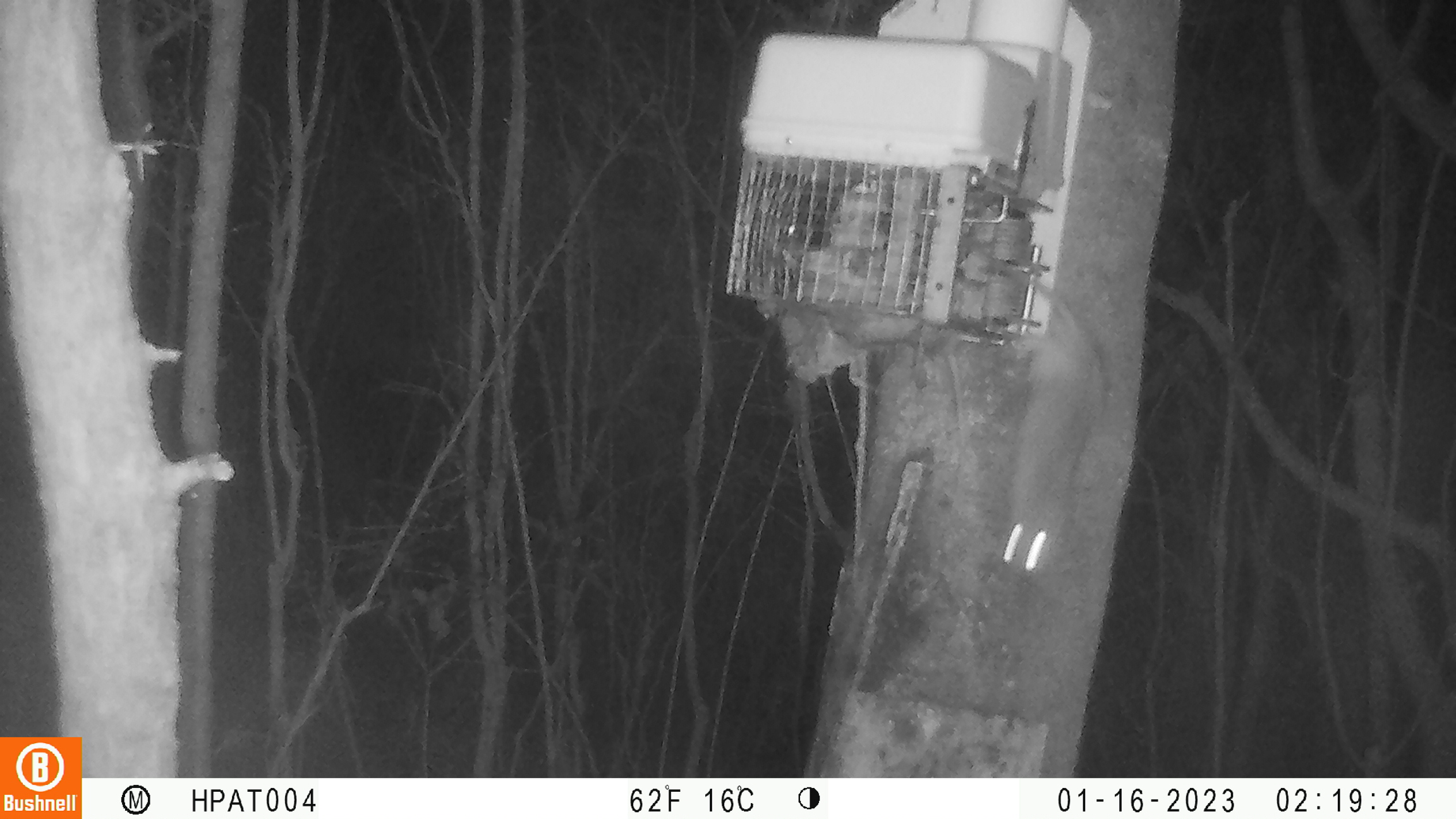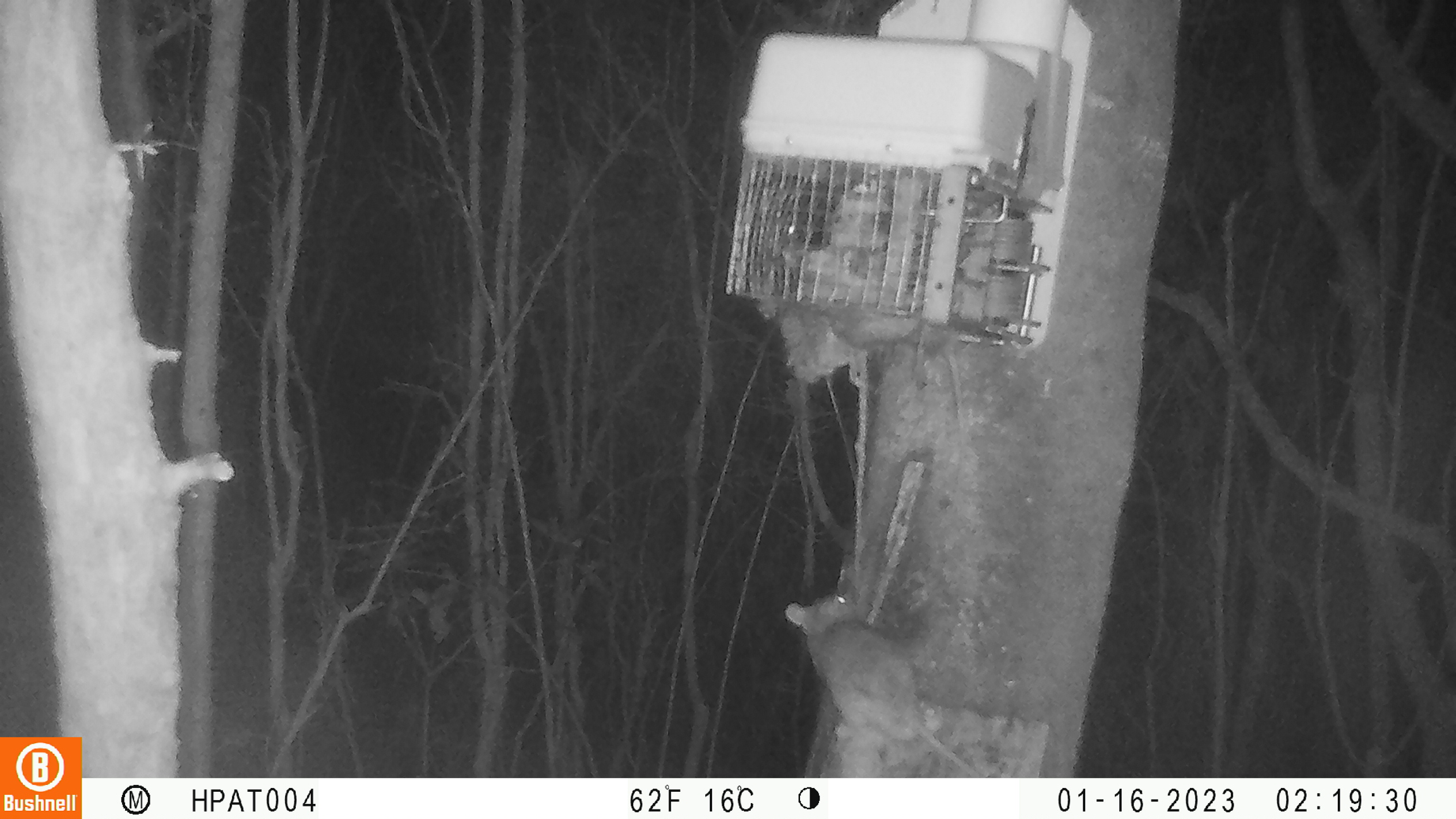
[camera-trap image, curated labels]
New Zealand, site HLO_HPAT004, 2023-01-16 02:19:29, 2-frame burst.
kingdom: Animalia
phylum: Chordata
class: Mammalia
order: Rodentia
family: Muridae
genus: Rattus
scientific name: Rattus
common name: rat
Rat (Rattus).